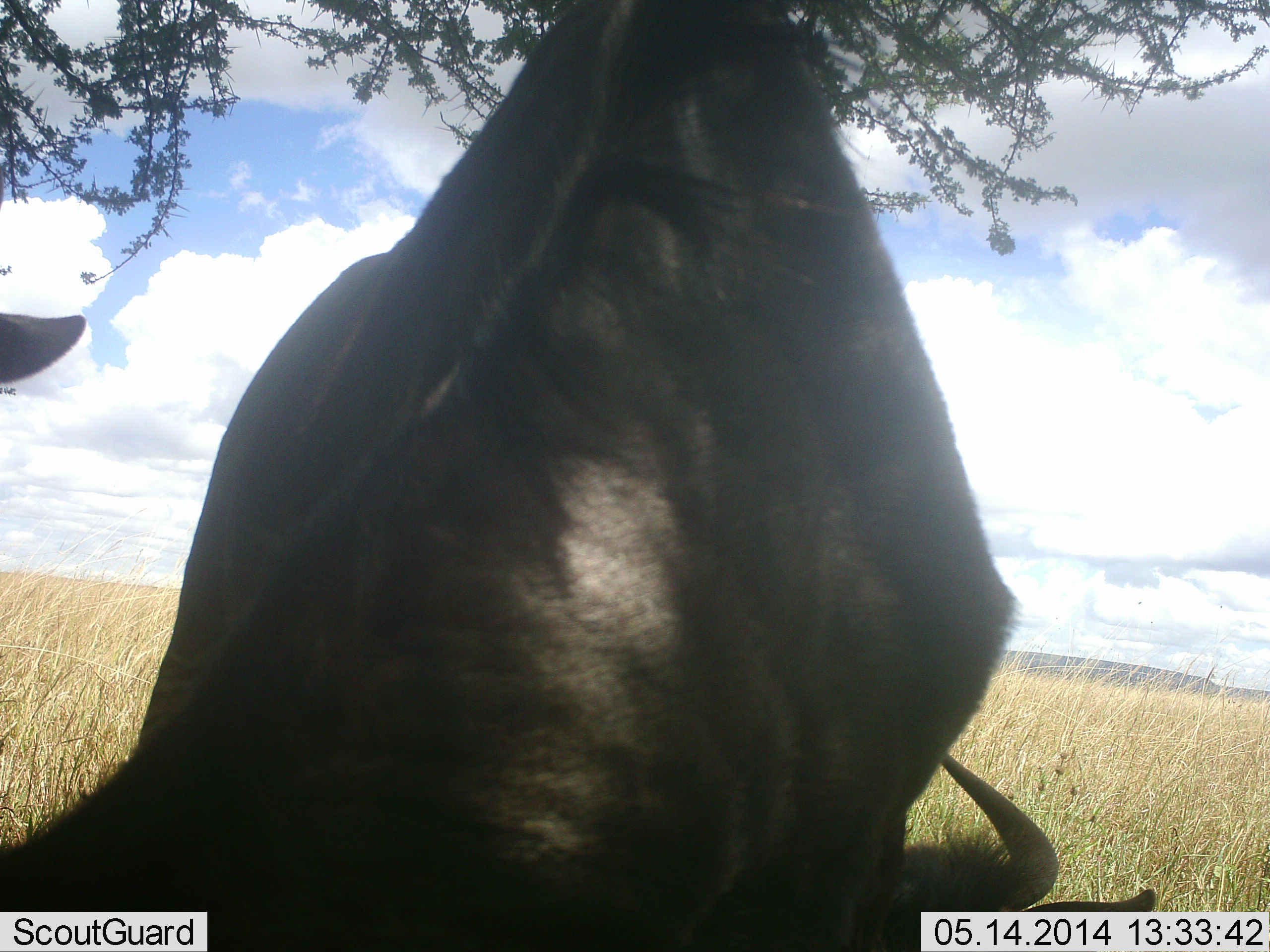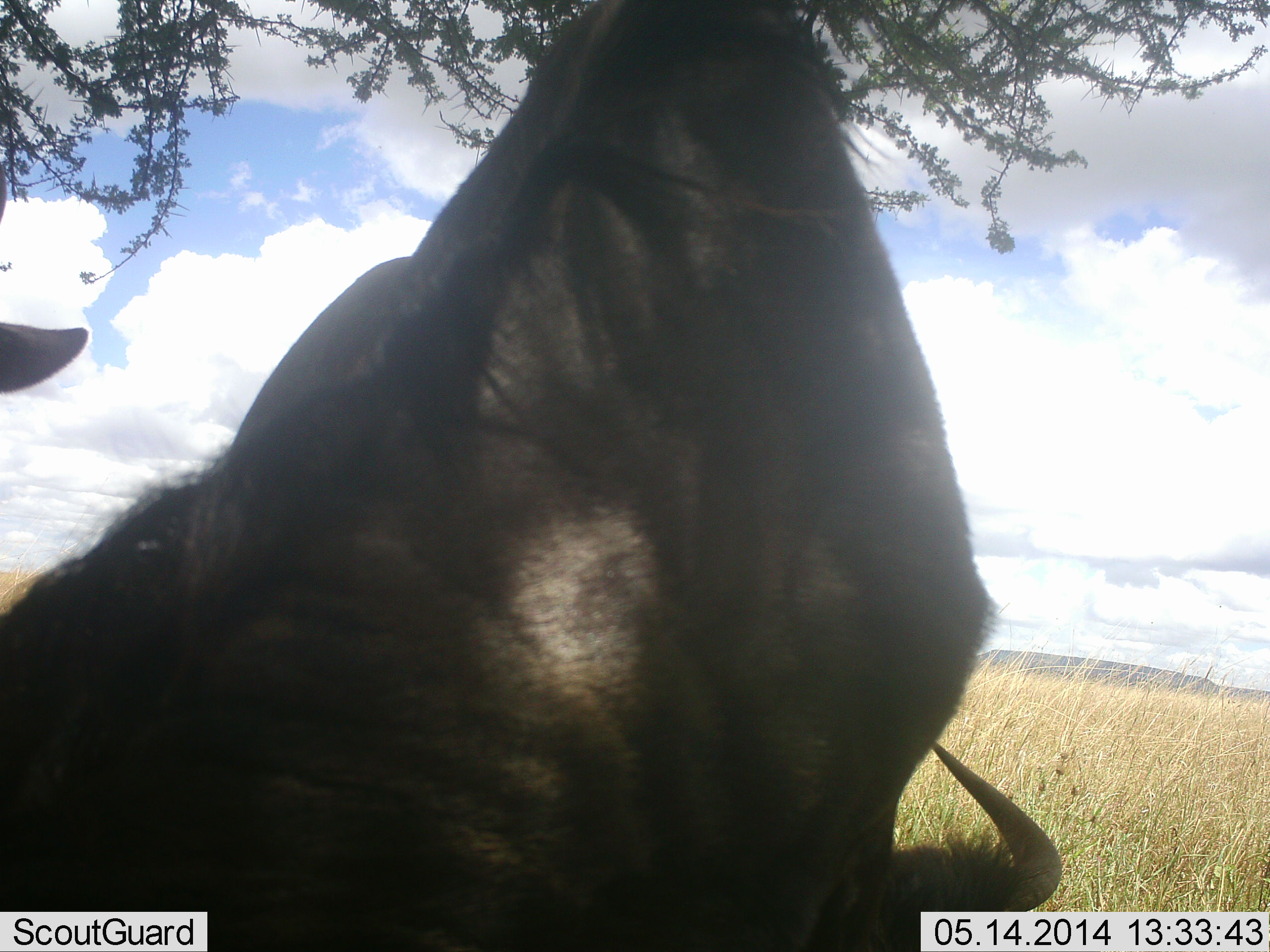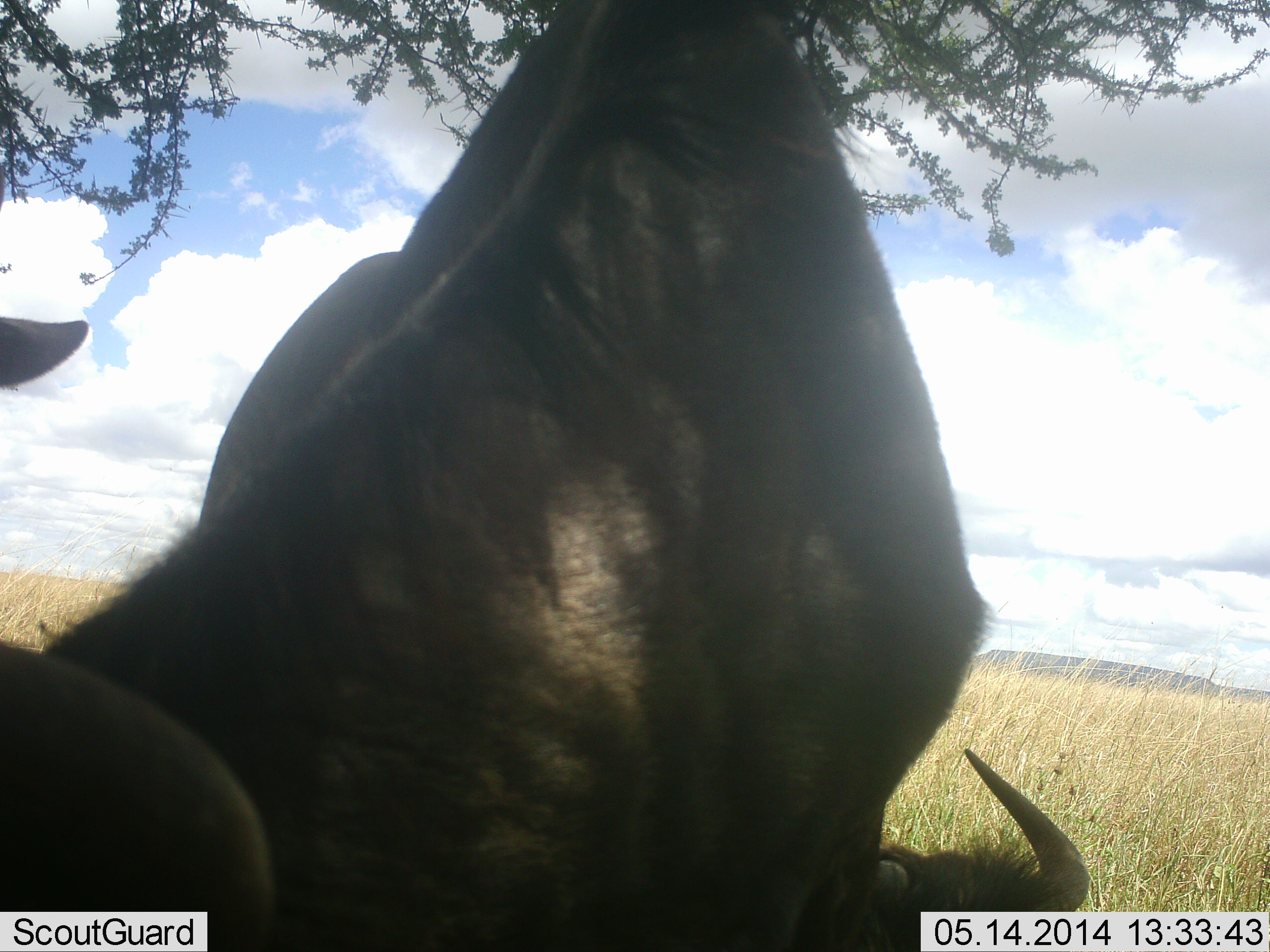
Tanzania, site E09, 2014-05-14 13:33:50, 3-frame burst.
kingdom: Animalia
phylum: Chordata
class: Mammalia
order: Artiodactyla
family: Bovidae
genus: Connochaetes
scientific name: Connochaetes taurinus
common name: blue wildebeest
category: wildebeest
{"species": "wildebeest (blue wildebeest) (Connochaetes taurinus)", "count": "2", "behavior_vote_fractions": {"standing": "70%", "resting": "40%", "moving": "10%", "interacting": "0%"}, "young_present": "0%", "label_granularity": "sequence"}